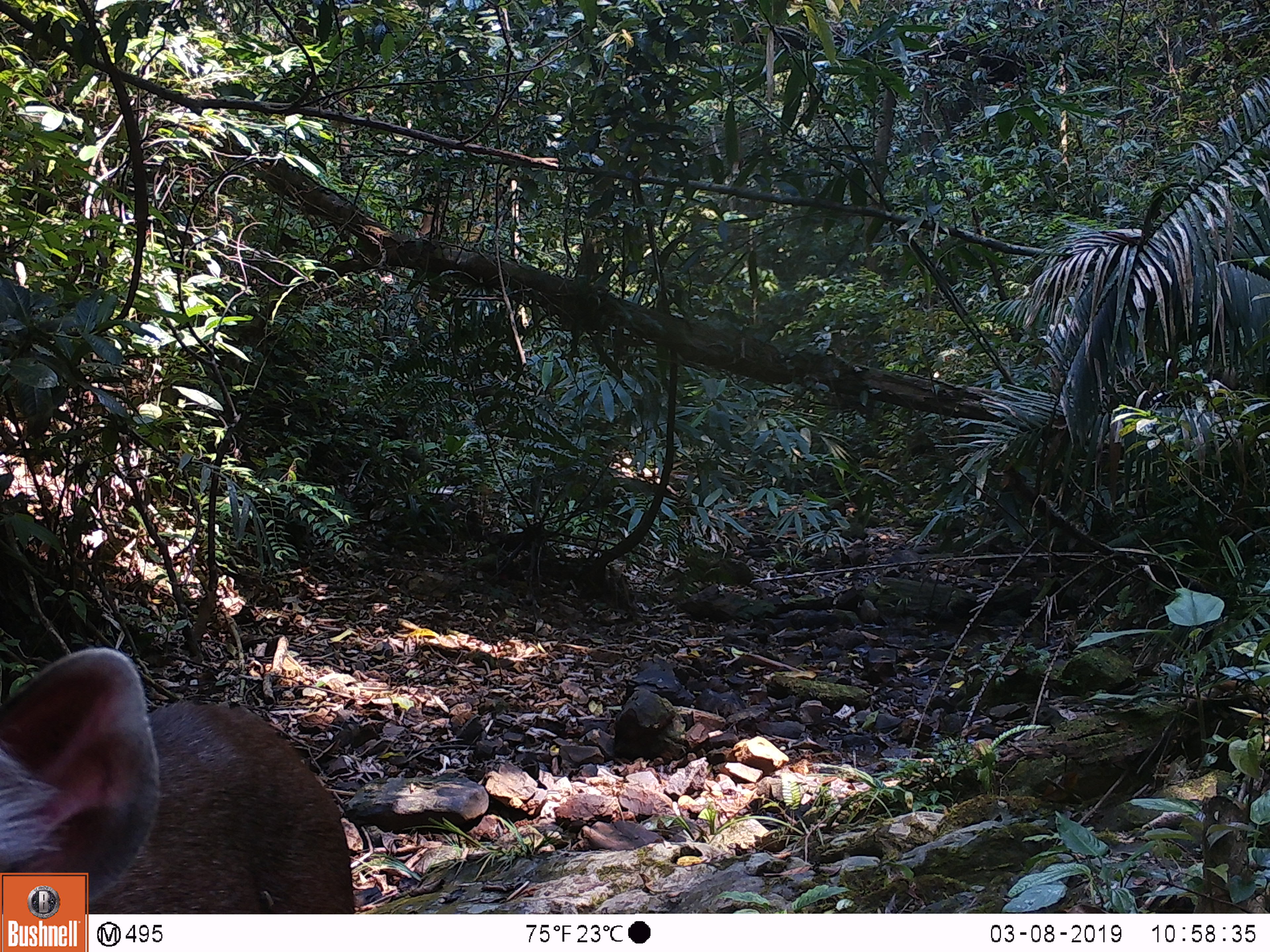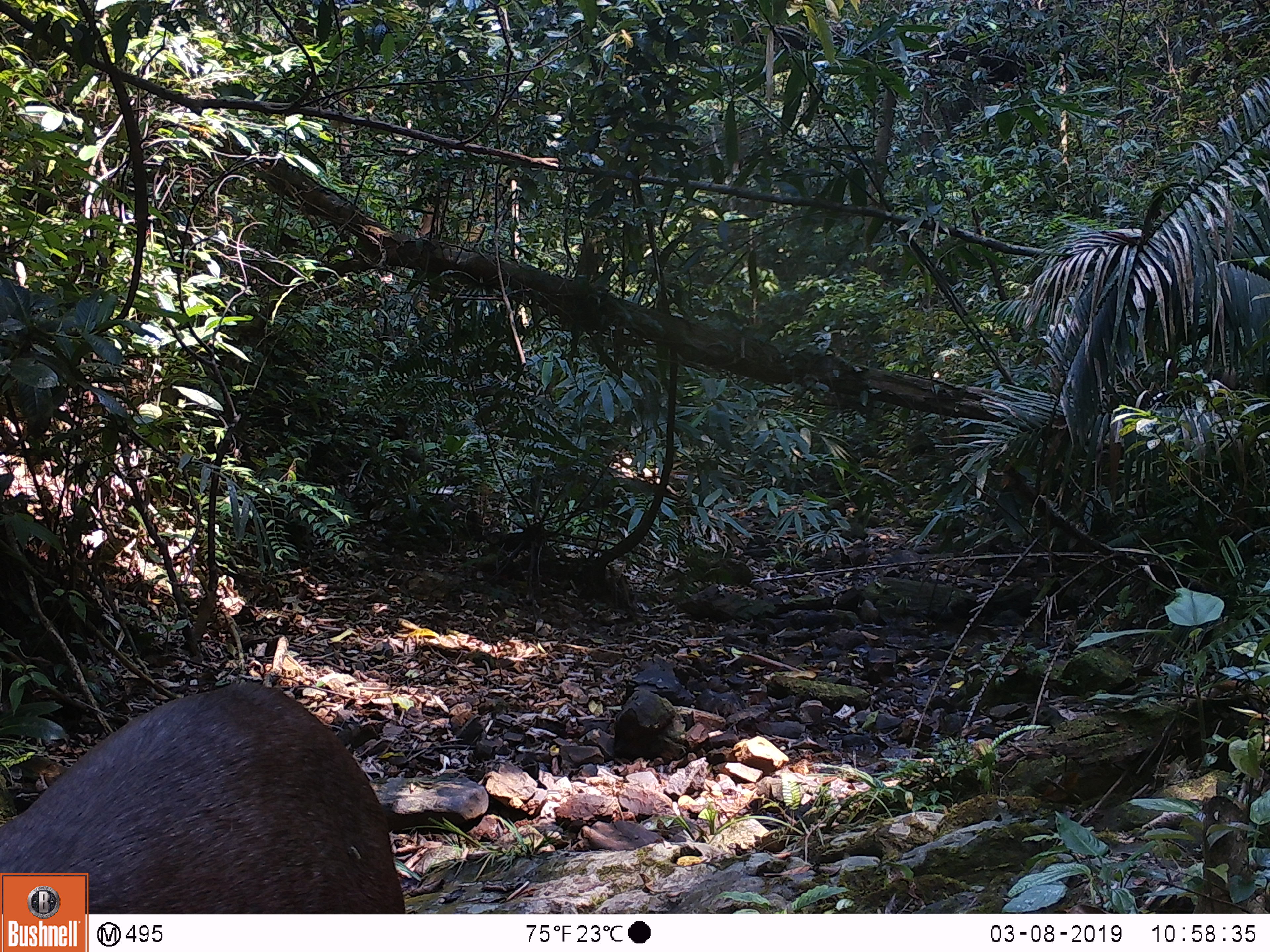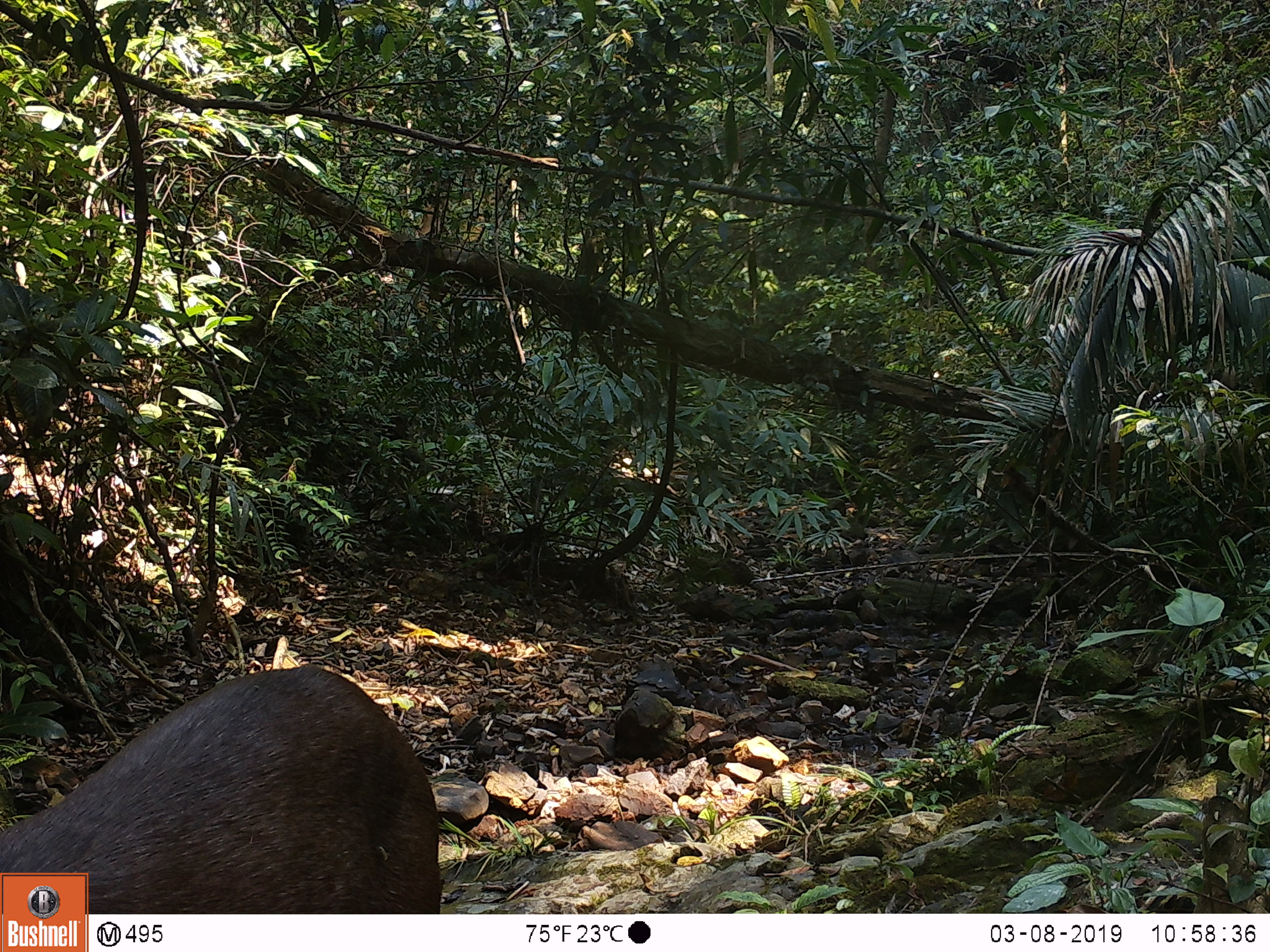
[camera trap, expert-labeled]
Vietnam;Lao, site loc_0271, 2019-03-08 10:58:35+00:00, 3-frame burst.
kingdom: Animalia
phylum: Chordata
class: Mammalia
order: Artiodactyla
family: Cervidae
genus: Rusa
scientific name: Rusa unicolor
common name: sambar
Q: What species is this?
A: Sambar (Rusa unicolor).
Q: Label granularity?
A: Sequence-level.